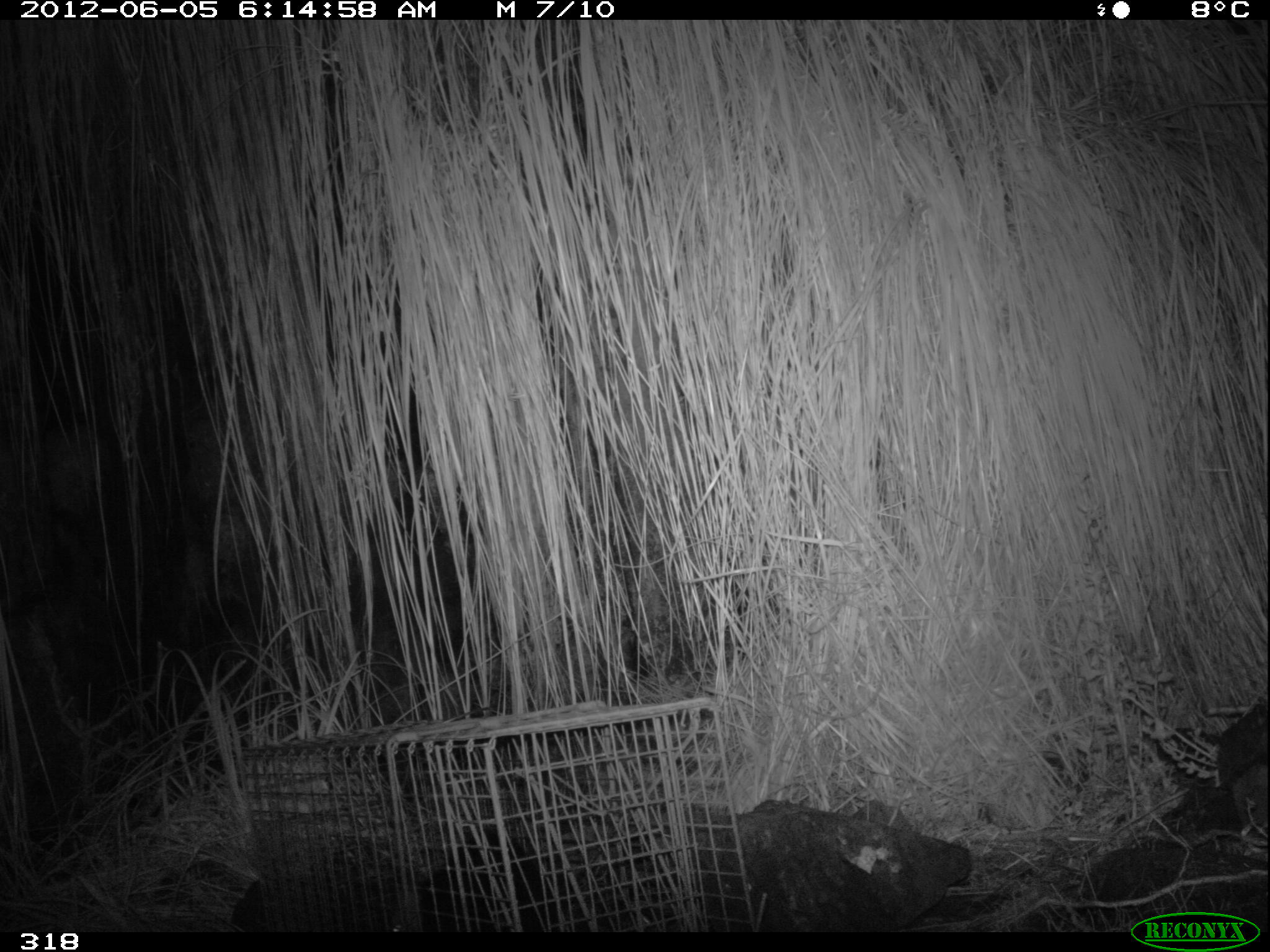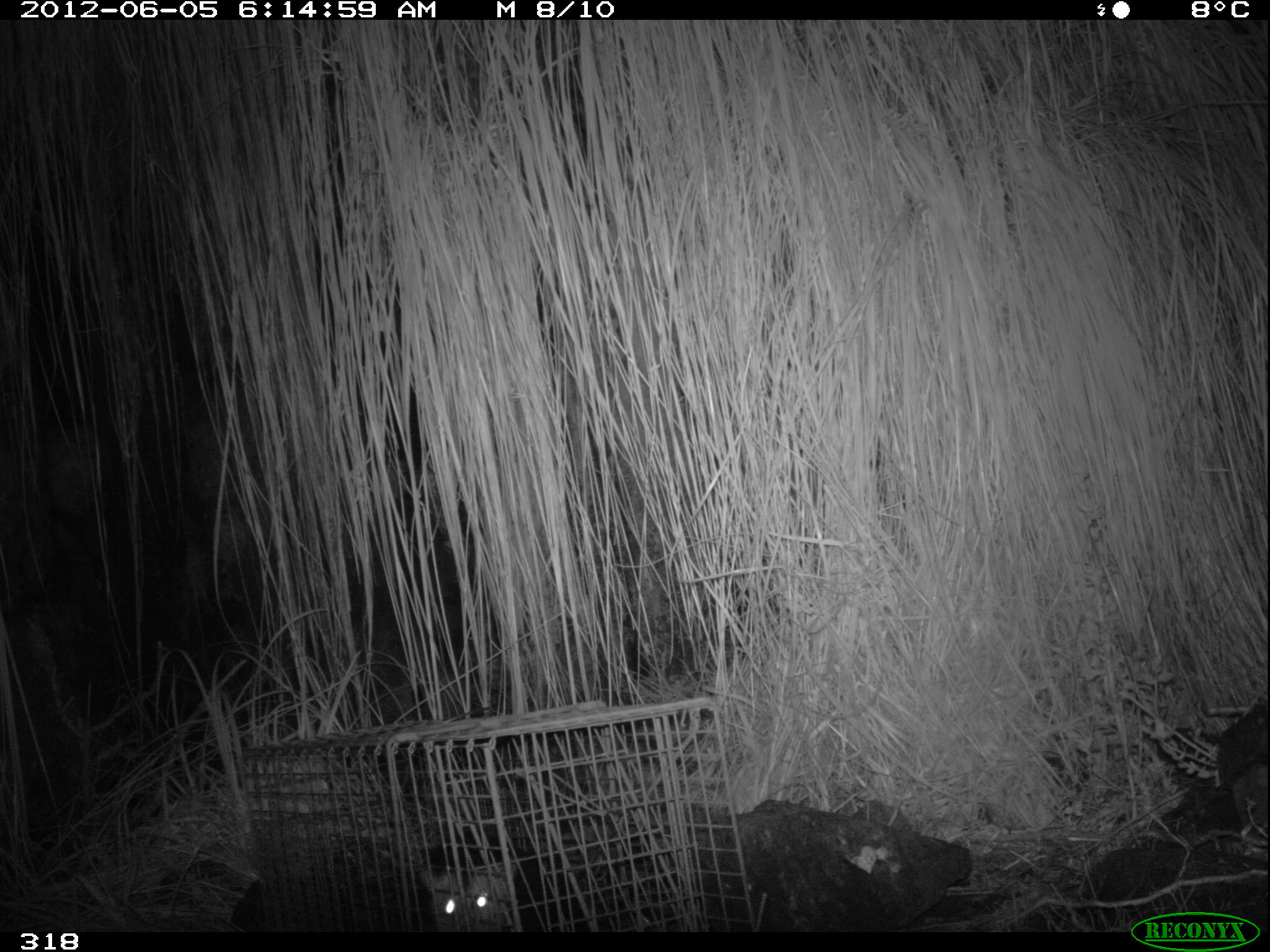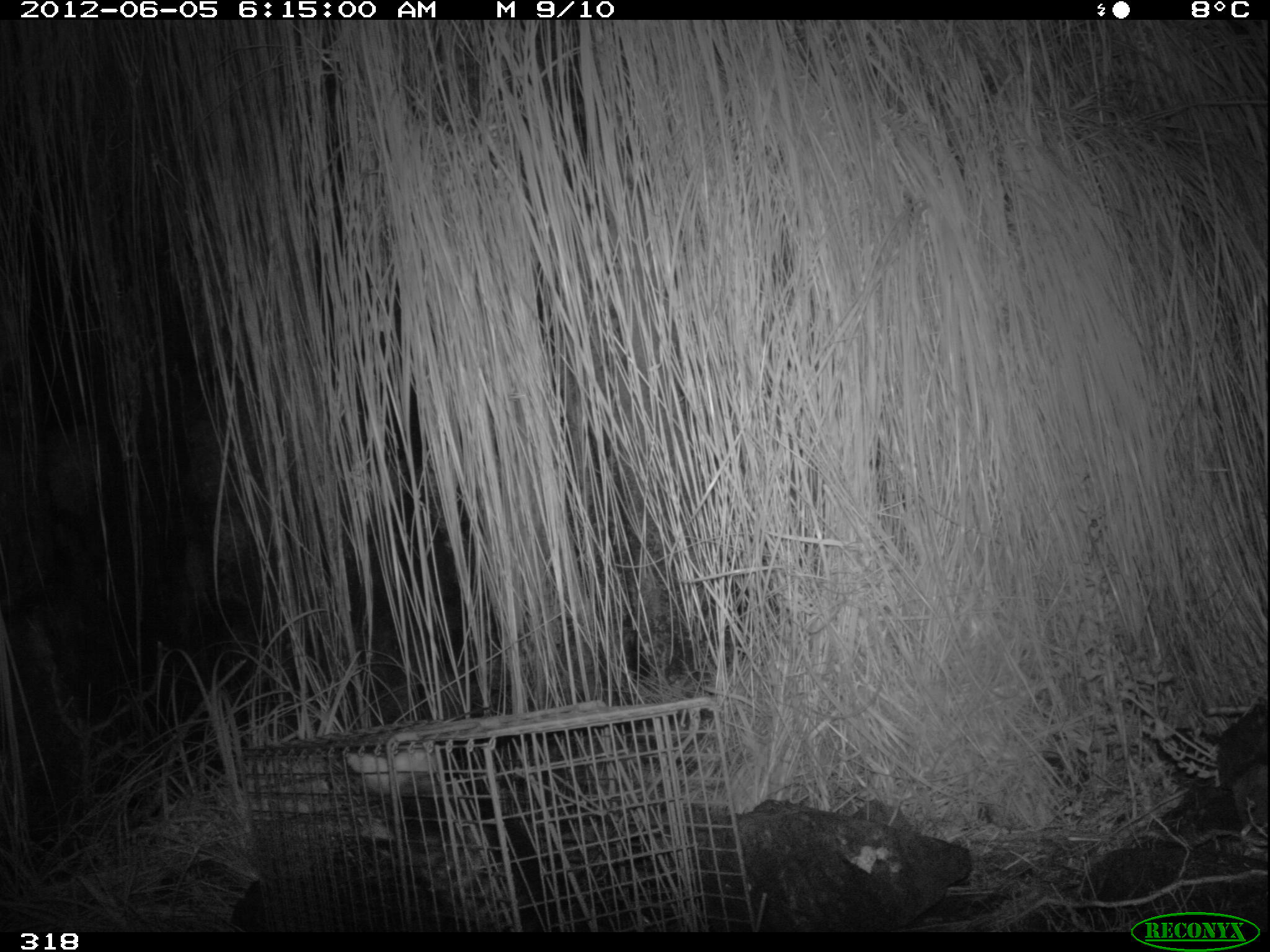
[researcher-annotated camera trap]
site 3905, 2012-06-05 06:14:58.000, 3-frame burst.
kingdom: Animalia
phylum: Chordata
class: Mammalia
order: Didelphimorphia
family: Didelphidae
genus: Didelphis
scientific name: Didelphis pernigra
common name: andean white-eared opossum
Didelphis pernigra (andean white-eared opossum).